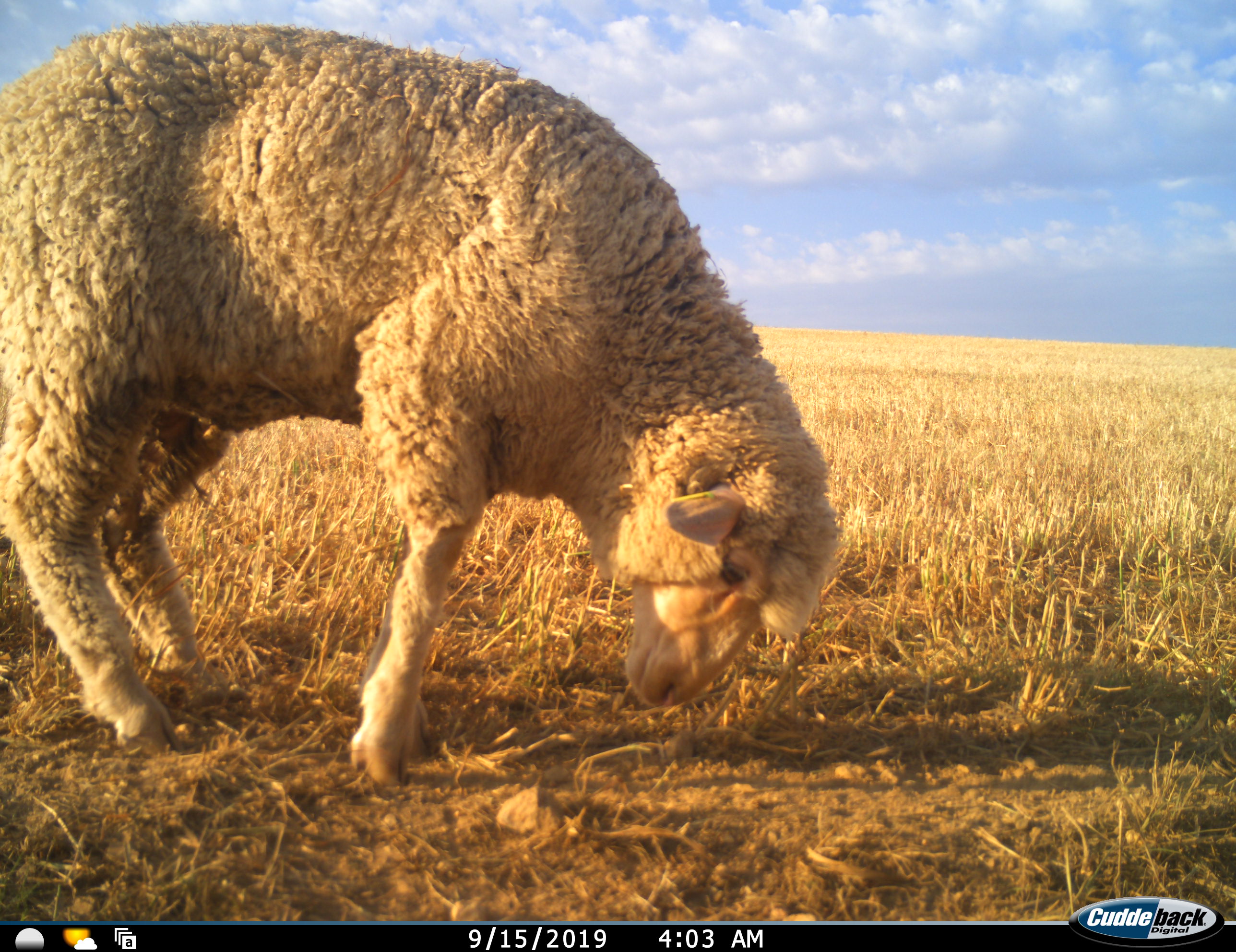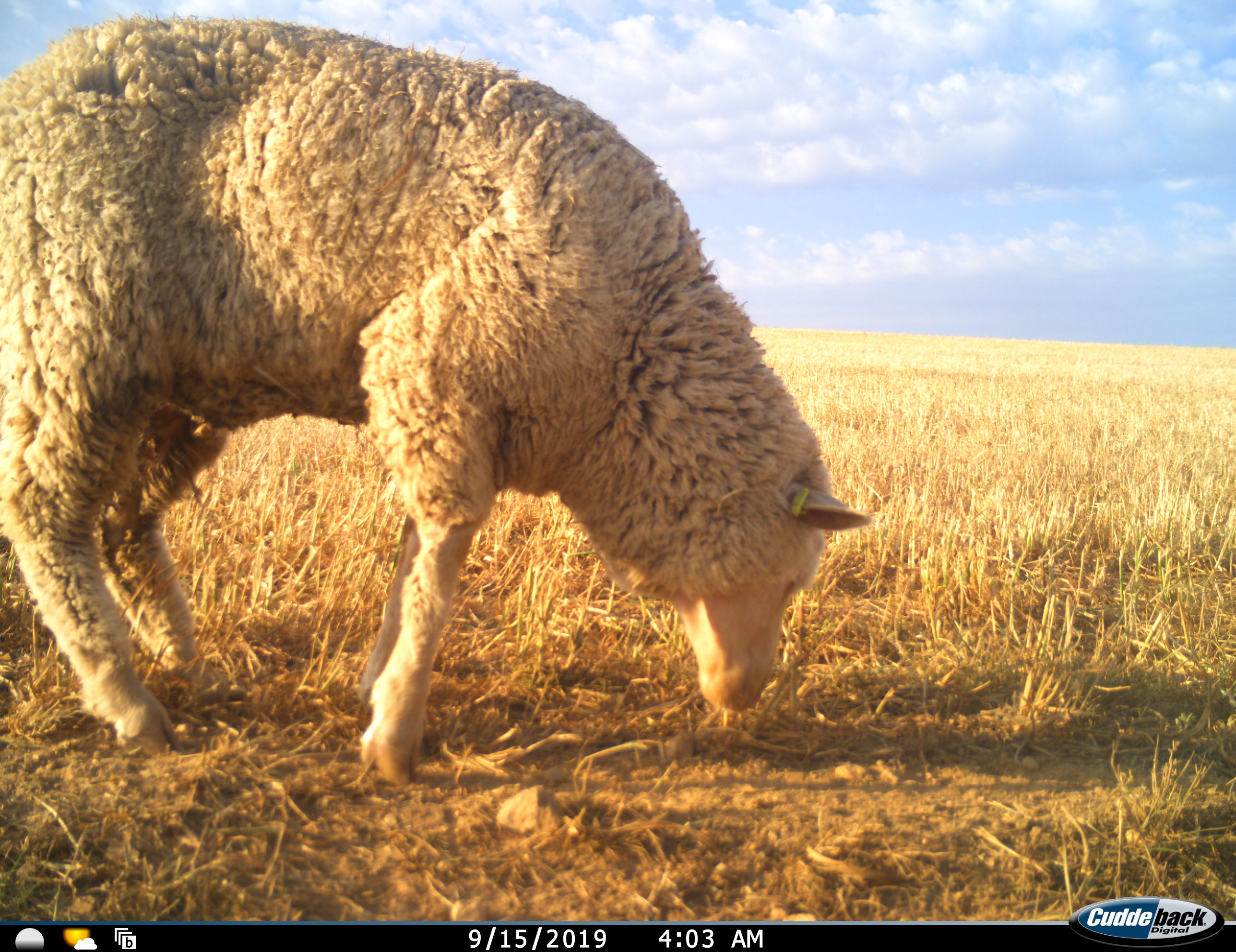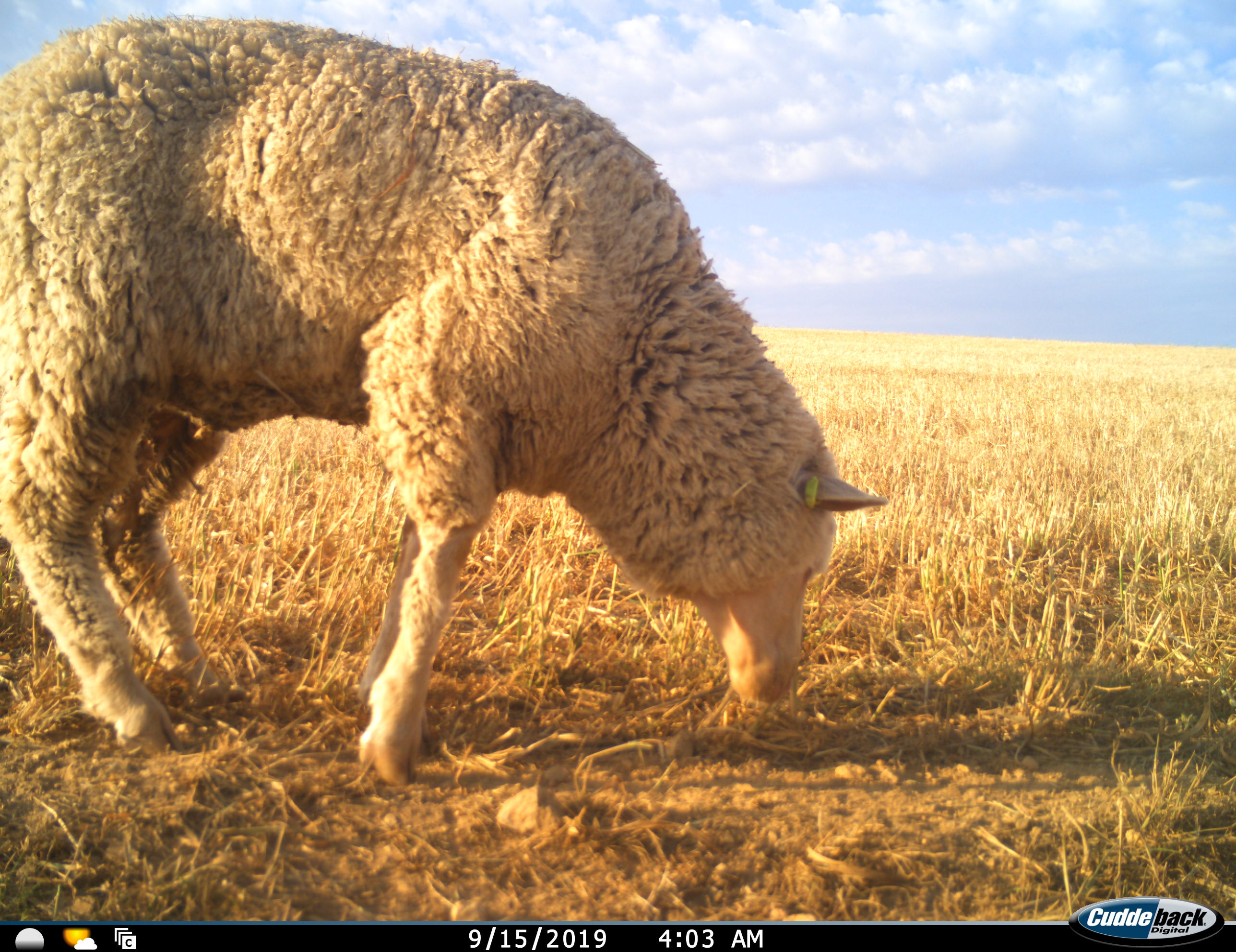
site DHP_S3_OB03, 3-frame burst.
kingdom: Animalia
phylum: Chordata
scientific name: Vertebrata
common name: domestic animal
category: domesticanimal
Domesticanimal (domestic animal) (Vertebrata), count 1. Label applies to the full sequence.